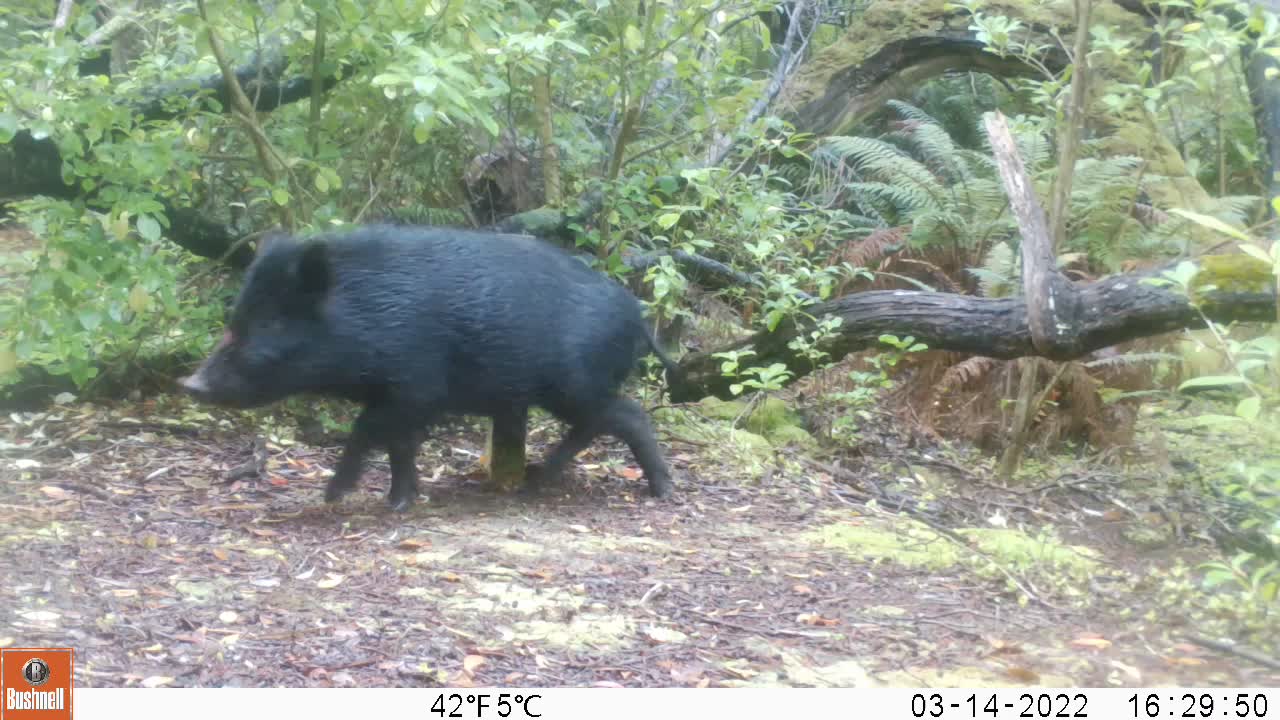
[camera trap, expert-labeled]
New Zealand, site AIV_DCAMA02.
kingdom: Animalia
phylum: Chordata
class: Mammalia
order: Artiodactyla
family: Suidae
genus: Sus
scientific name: Sus scrofa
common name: pig